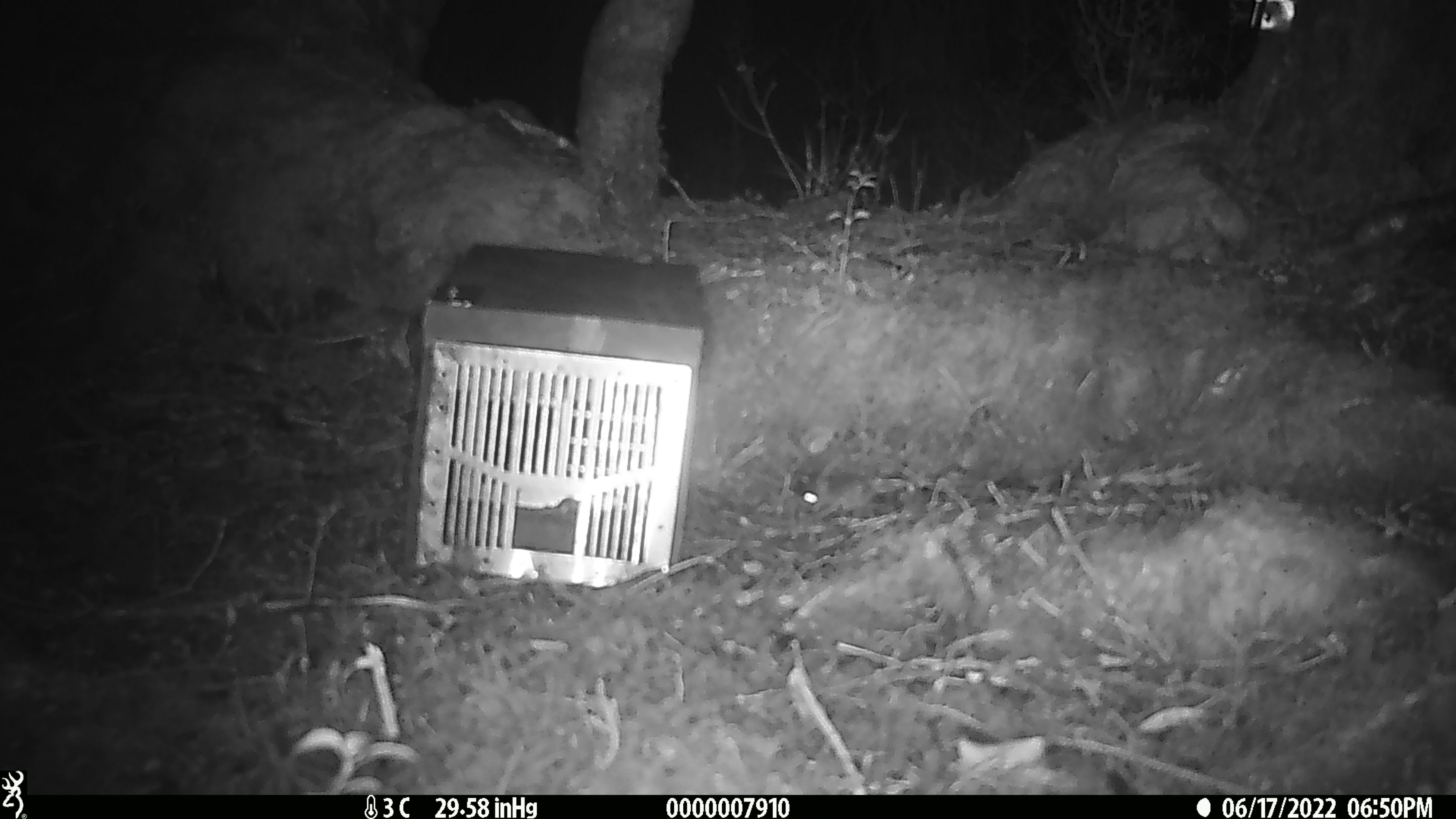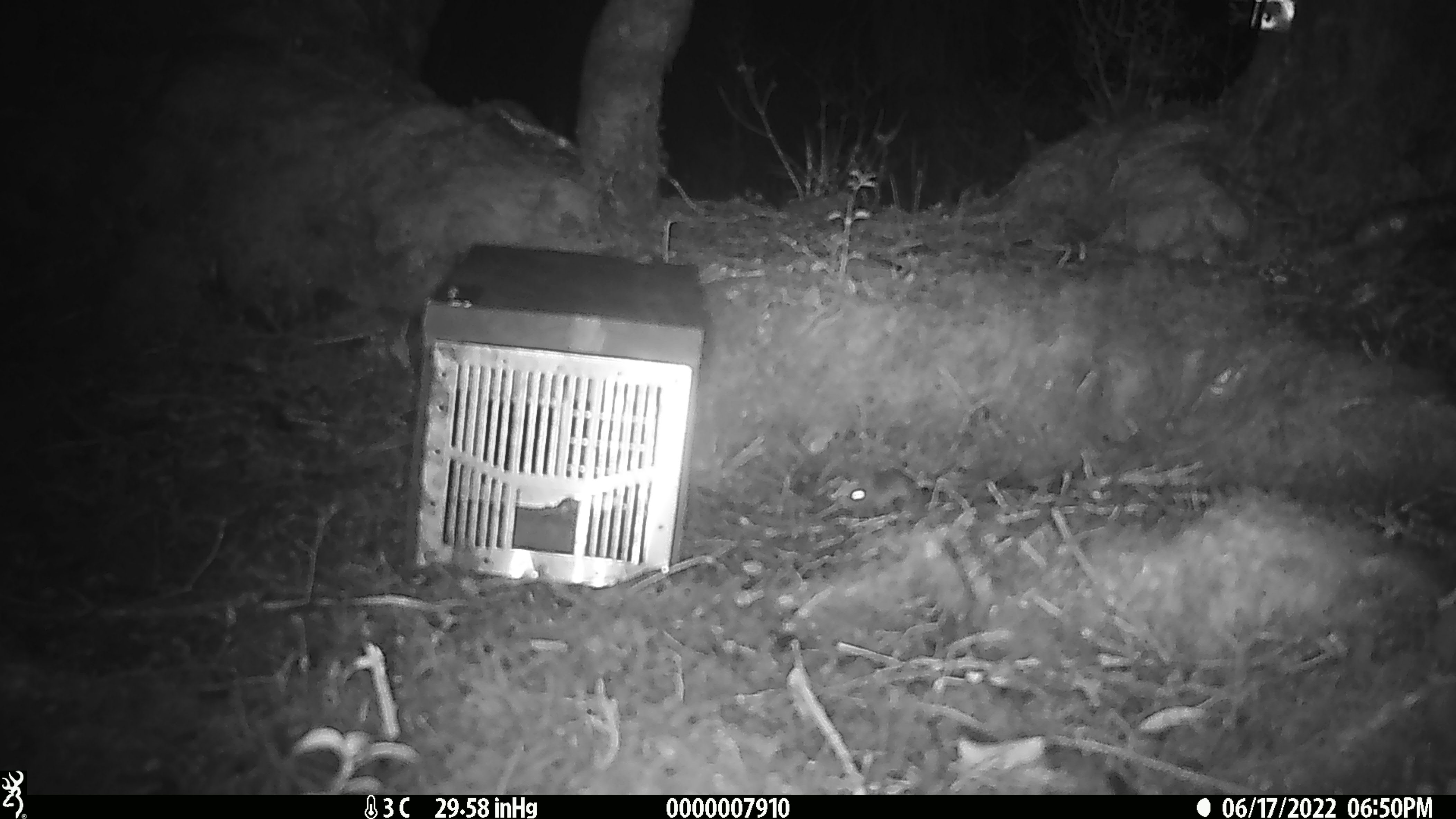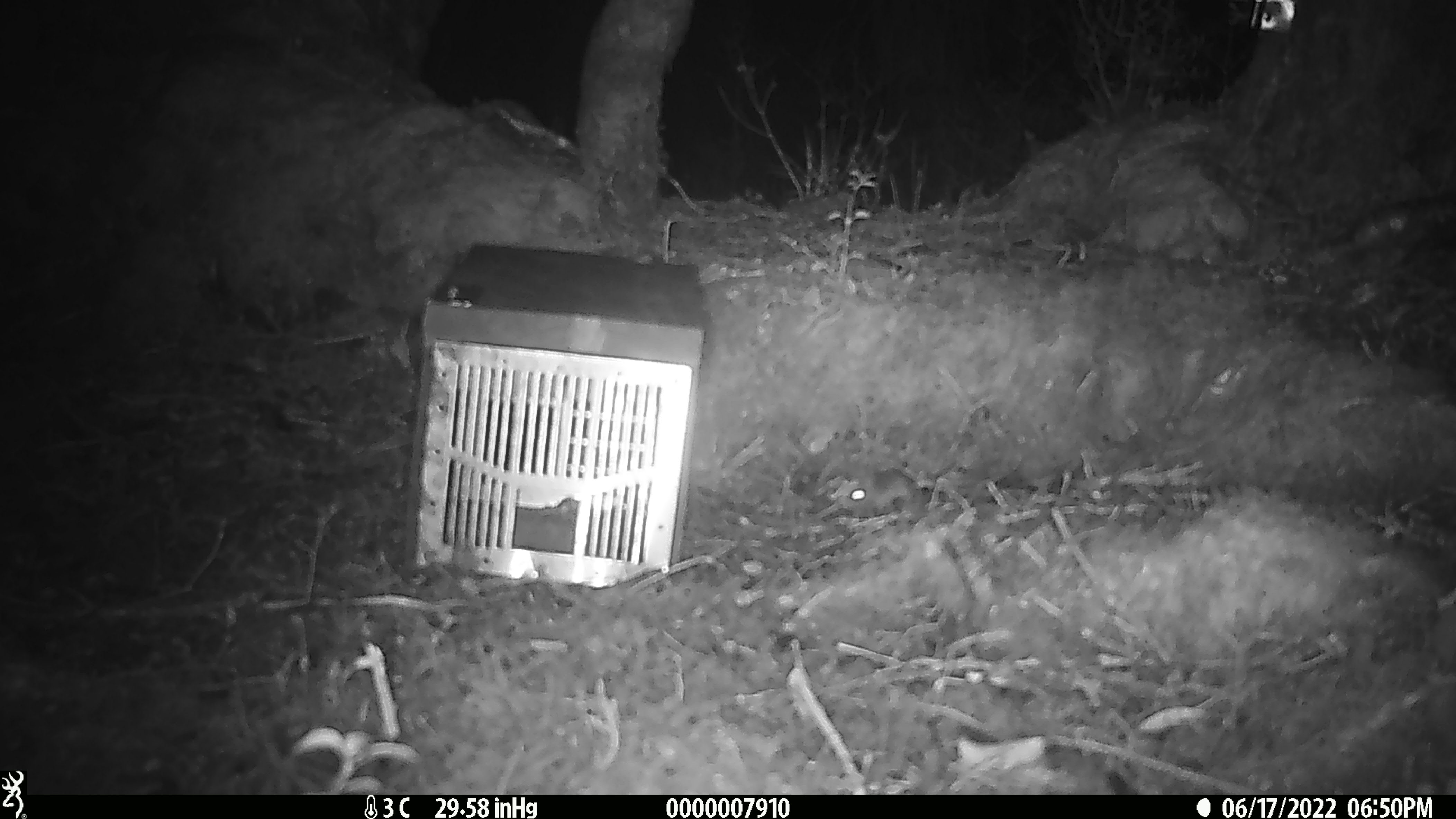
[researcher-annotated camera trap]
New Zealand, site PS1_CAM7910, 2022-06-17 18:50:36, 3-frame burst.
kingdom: Animalia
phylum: Chordata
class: Mammalia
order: Rodentia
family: Muridae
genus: Mus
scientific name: Mus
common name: mouse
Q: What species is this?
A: Mouse (Mus).